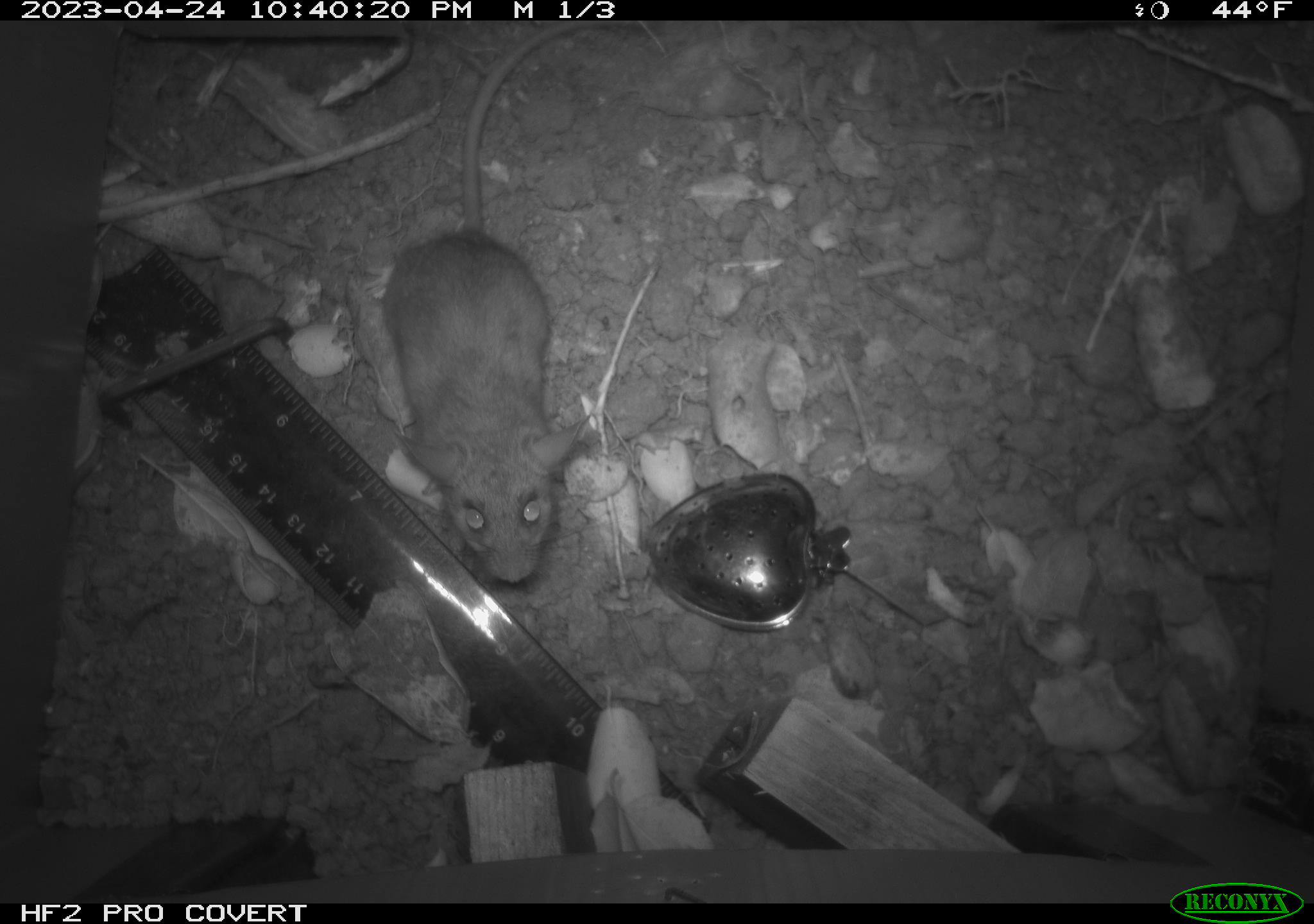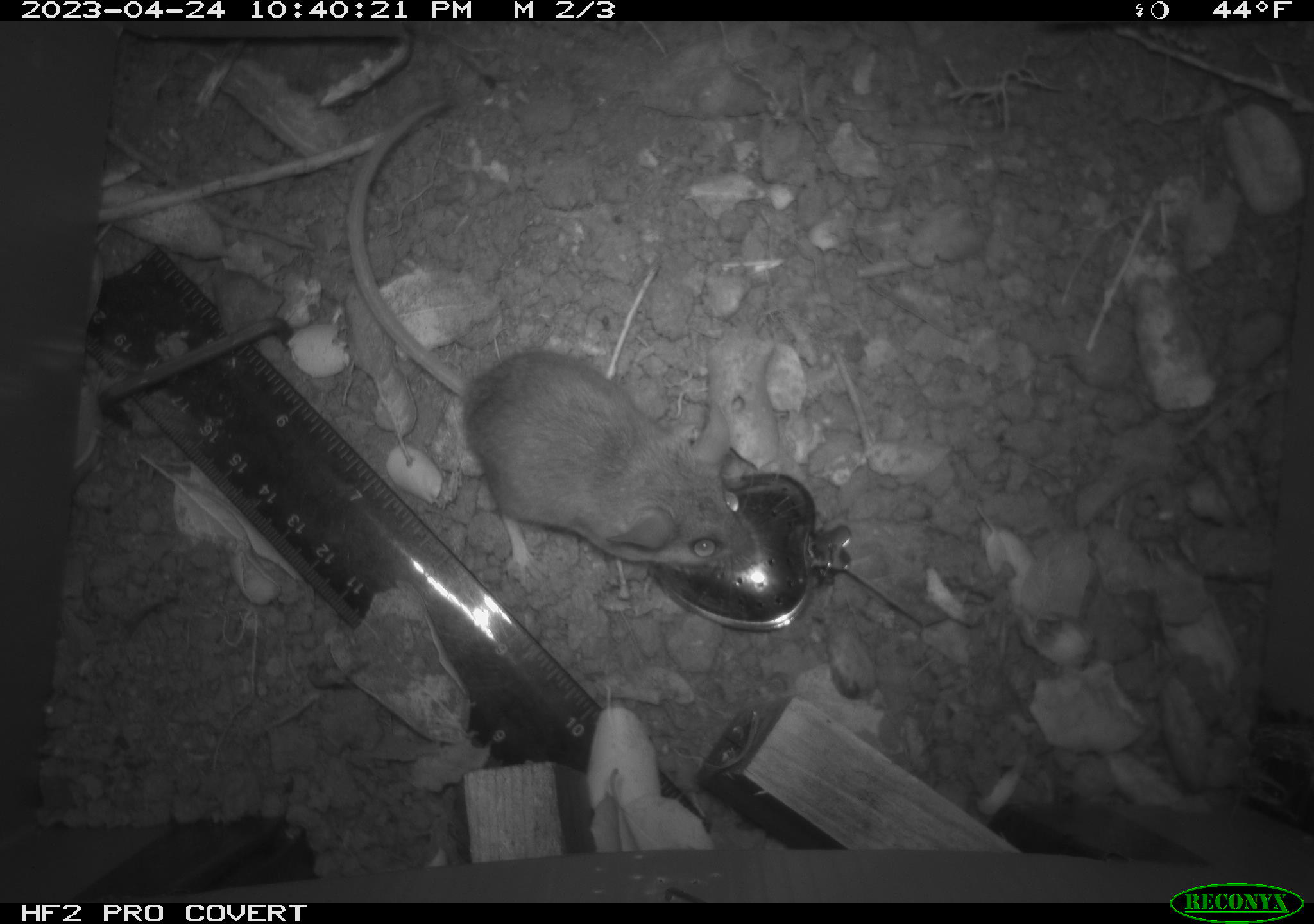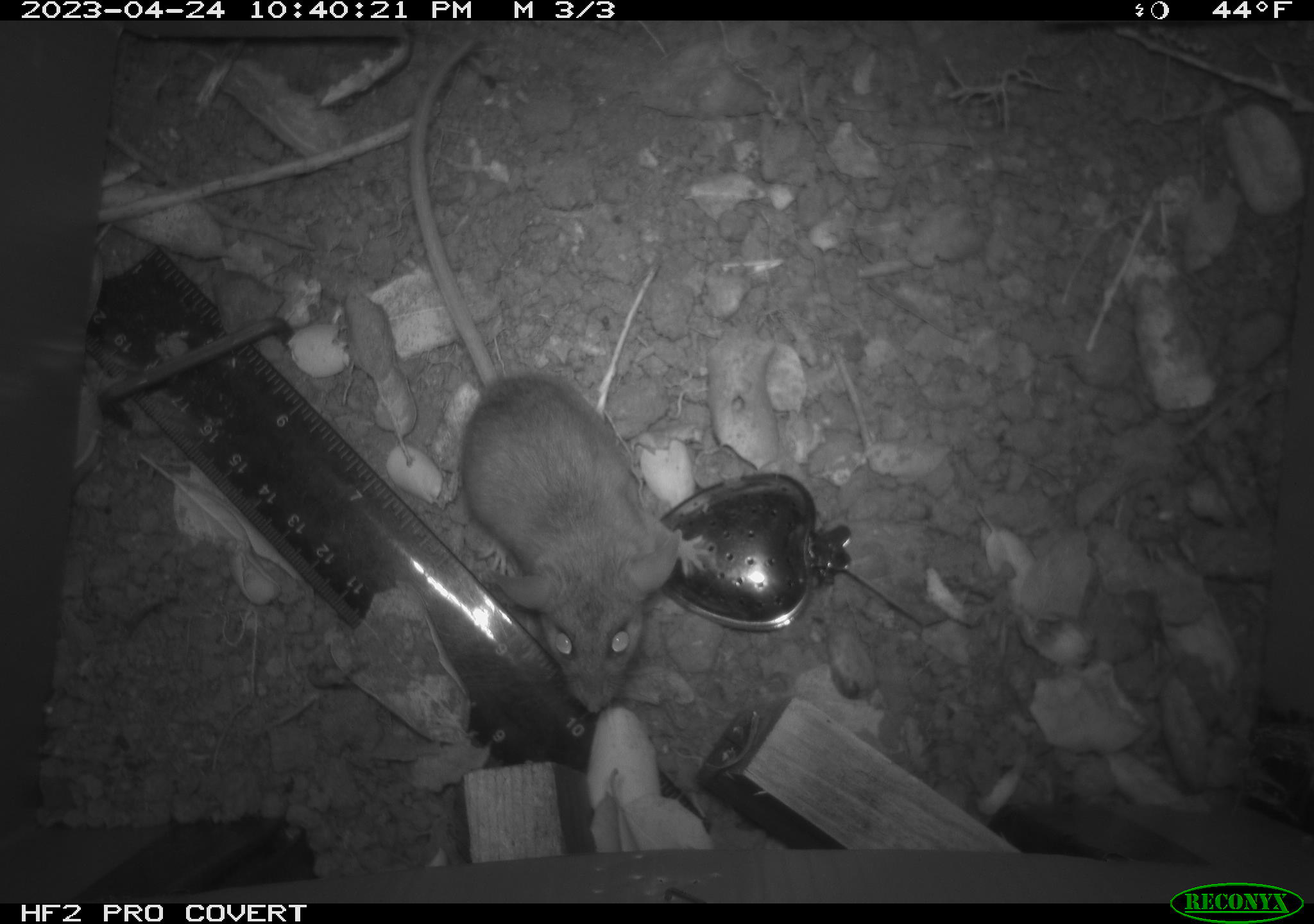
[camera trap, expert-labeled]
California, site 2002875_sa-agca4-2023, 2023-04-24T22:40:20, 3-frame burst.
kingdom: Animalia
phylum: Chordata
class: Mammalia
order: Rodentia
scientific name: Rodentia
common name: mouse species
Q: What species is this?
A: Mouse species (Rodentia).